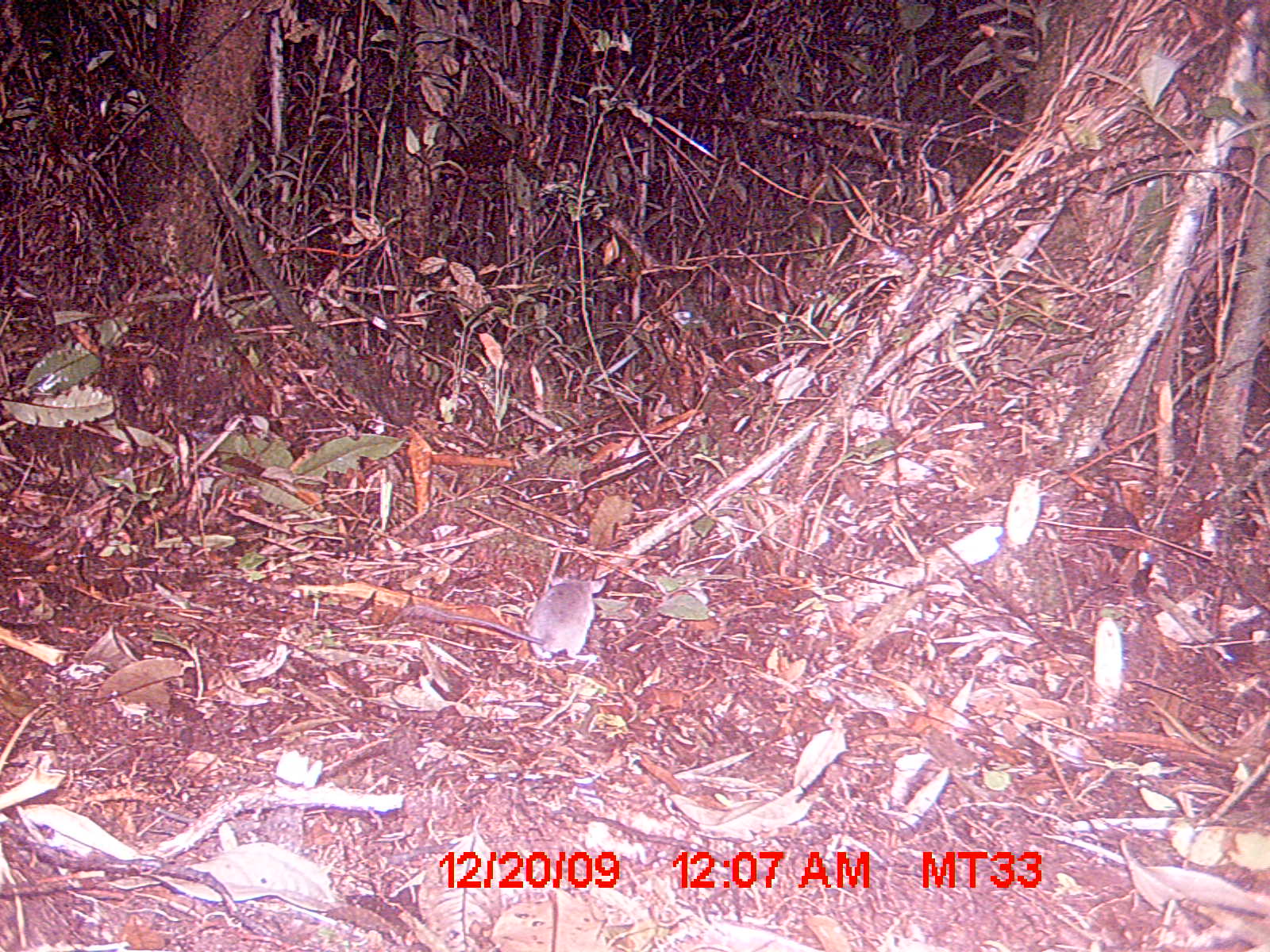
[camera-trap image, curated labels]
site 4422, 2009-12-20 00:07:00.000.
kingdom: Animalia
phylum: Chordata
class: Mammalia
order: Rodentia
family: Nesomyidae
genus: Eliurus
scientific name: Eliurus petteri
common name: petter's tuft-tailed rat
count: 1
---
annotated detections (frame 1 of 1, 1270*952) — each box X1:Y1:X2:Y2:
eliurus petteri: 401:575:607:664